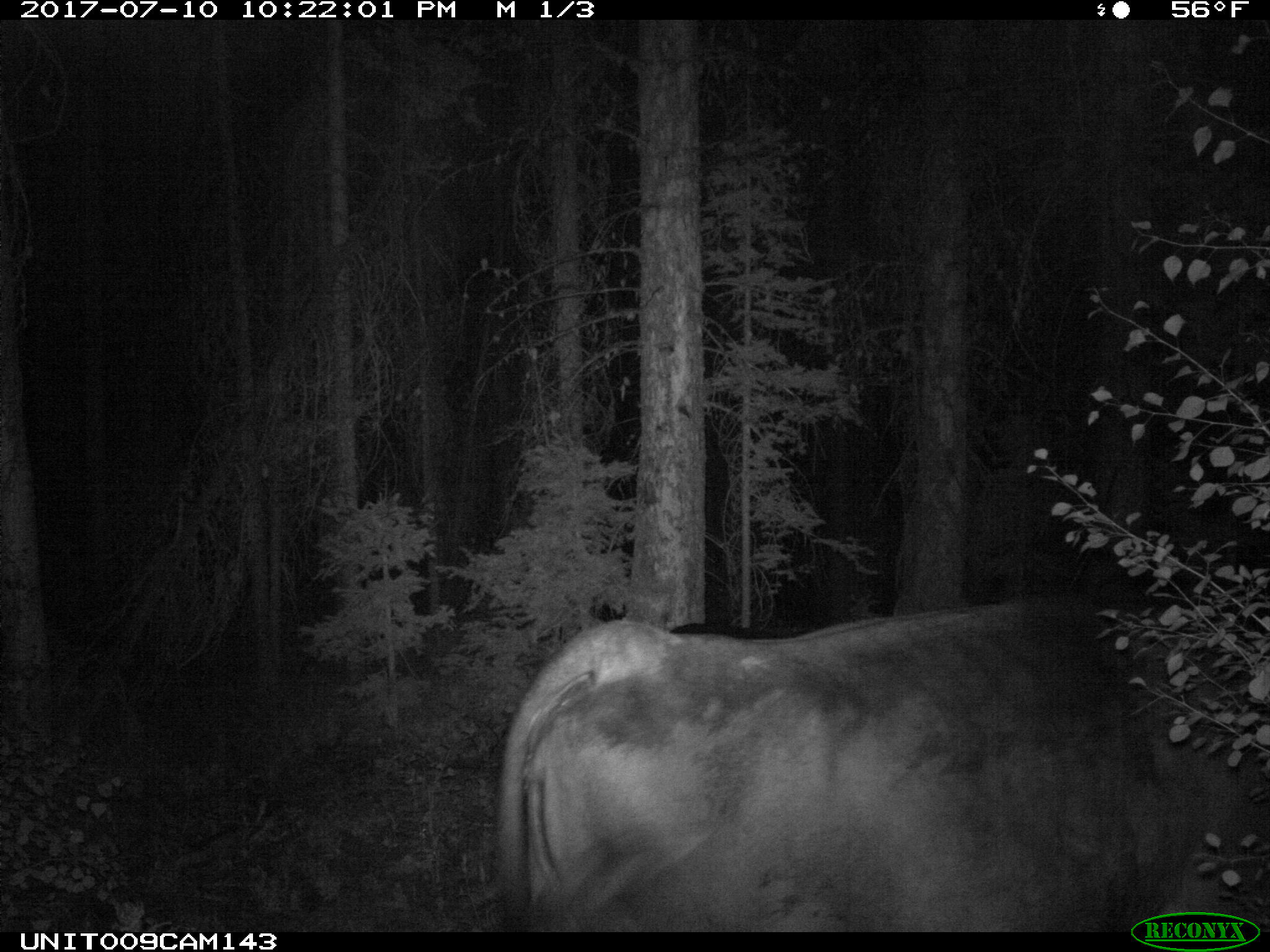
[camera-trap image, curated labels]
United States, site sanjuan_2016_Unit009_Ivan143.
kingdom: Animalia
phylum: Chordata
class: Mammalia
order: Artiodactyla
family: Bovidae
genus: Bos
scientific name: Bos taurus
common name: domestic cow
Bos taurus (domestic cow).